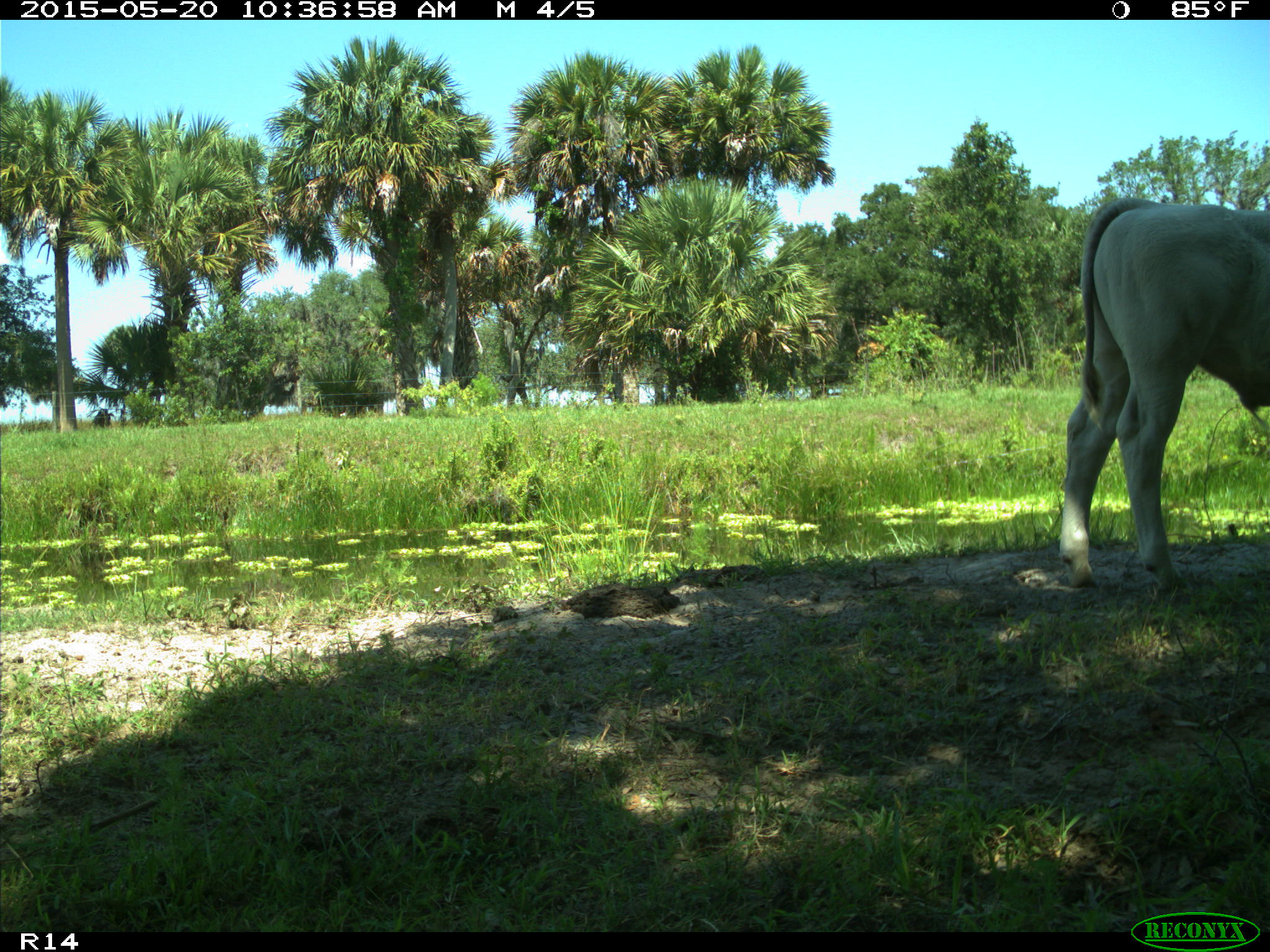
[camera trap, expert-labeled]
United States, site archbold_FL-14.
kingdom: Animalia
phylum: Chordata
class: Mammalia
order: Artiodactyla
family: Bovidae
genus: Bos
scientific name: Bos taurus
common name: domestic cow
Bos taurus (domestic cow).